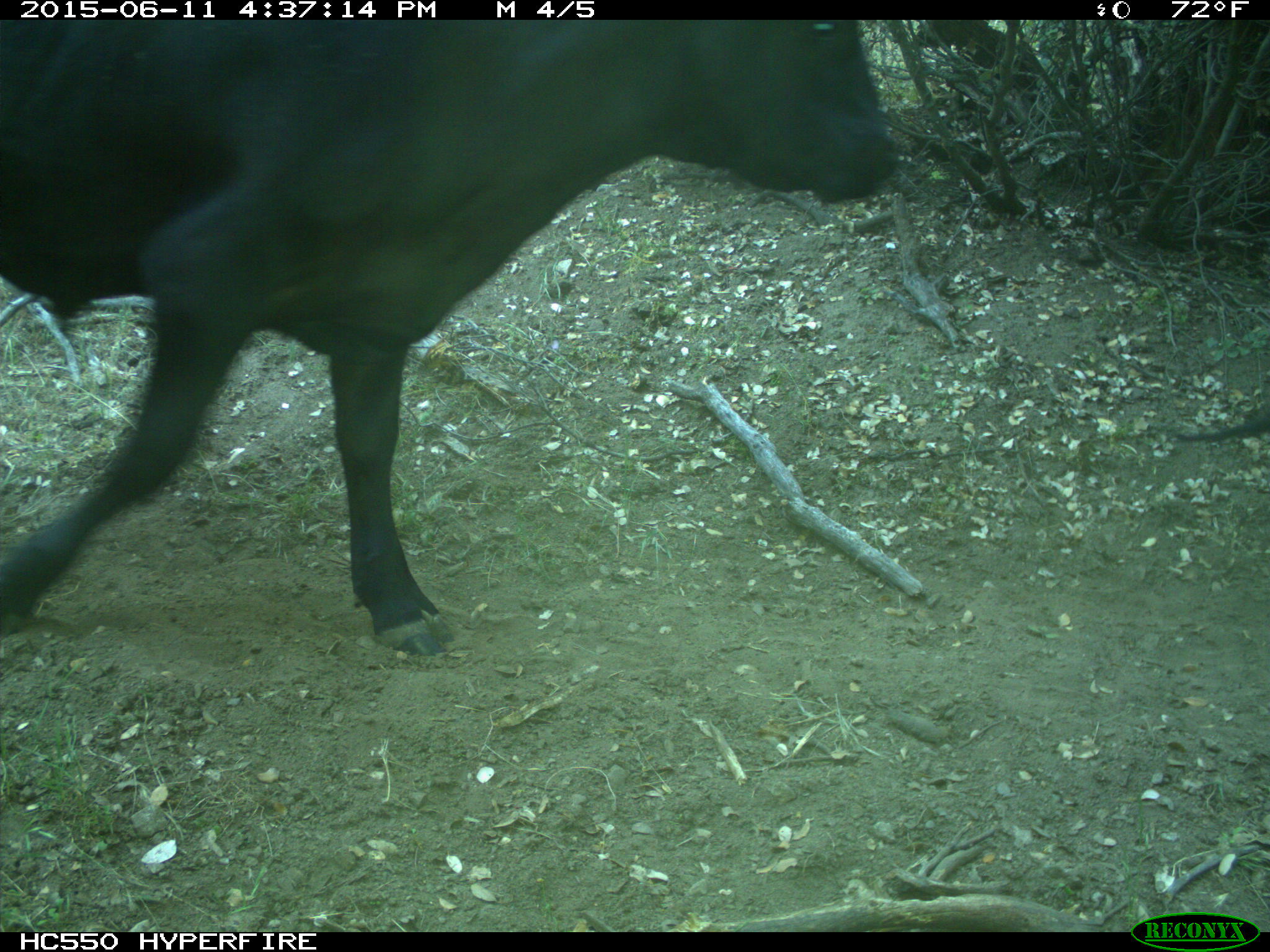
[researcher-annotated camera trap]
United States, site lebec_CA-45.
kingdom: Animalia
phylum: Chordata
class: Mammalia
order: Artiodactyla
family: Bovidae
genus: Bos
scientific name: Bos taurus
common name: domestic cow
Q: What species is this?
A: Bos taurus (domestic cow).